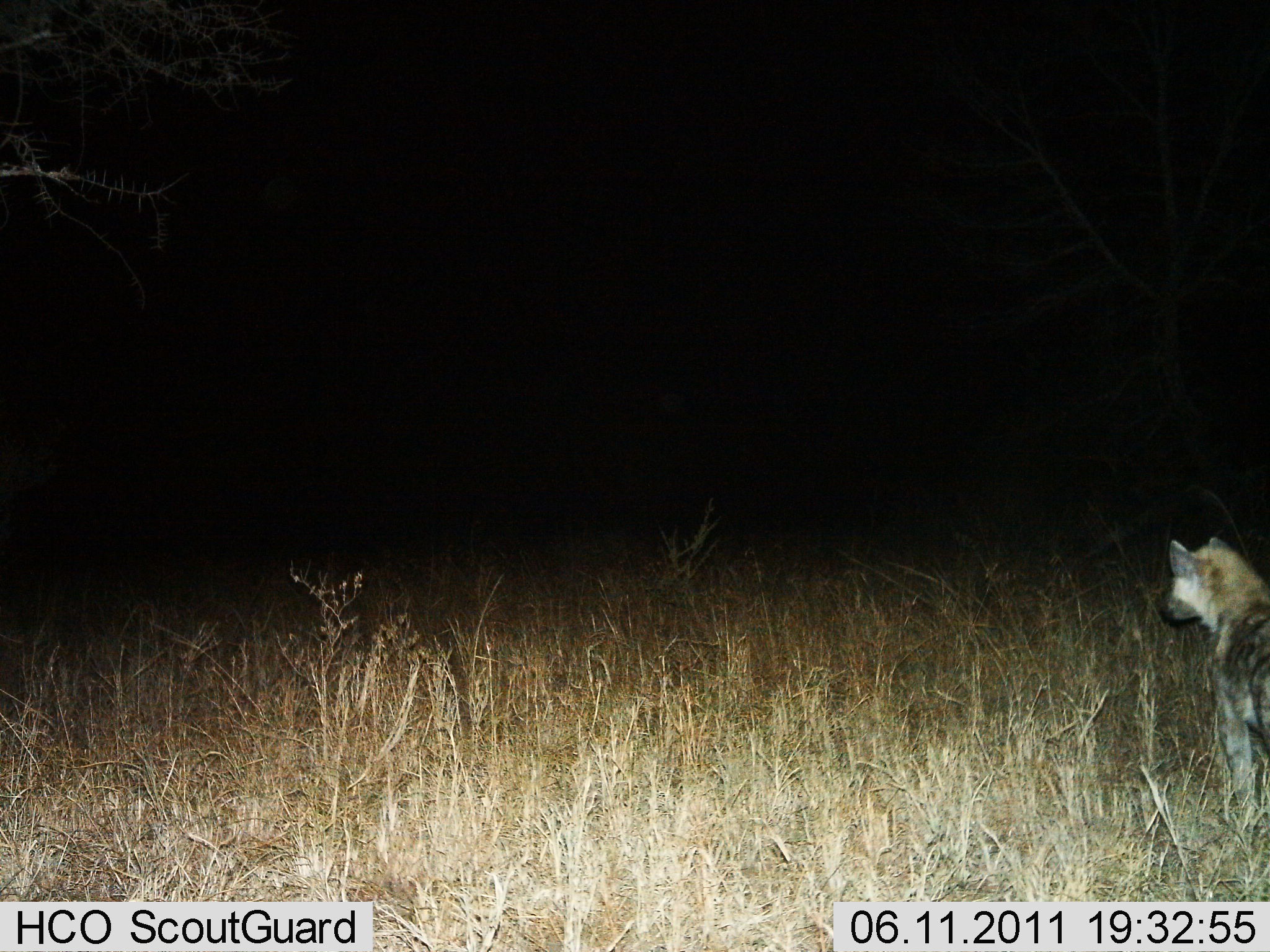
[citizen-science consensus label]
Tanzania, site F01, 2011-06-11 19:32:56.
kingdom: Animalia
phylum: Chordata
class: Mammalia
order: Carnivora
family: Hyaenidae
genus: Crocuta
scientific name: Crocuta crocuta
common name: spotted hyena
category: hyenaspotted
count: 1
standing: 100%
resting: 0%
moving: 0%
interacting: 0%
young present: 0%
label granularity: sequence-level